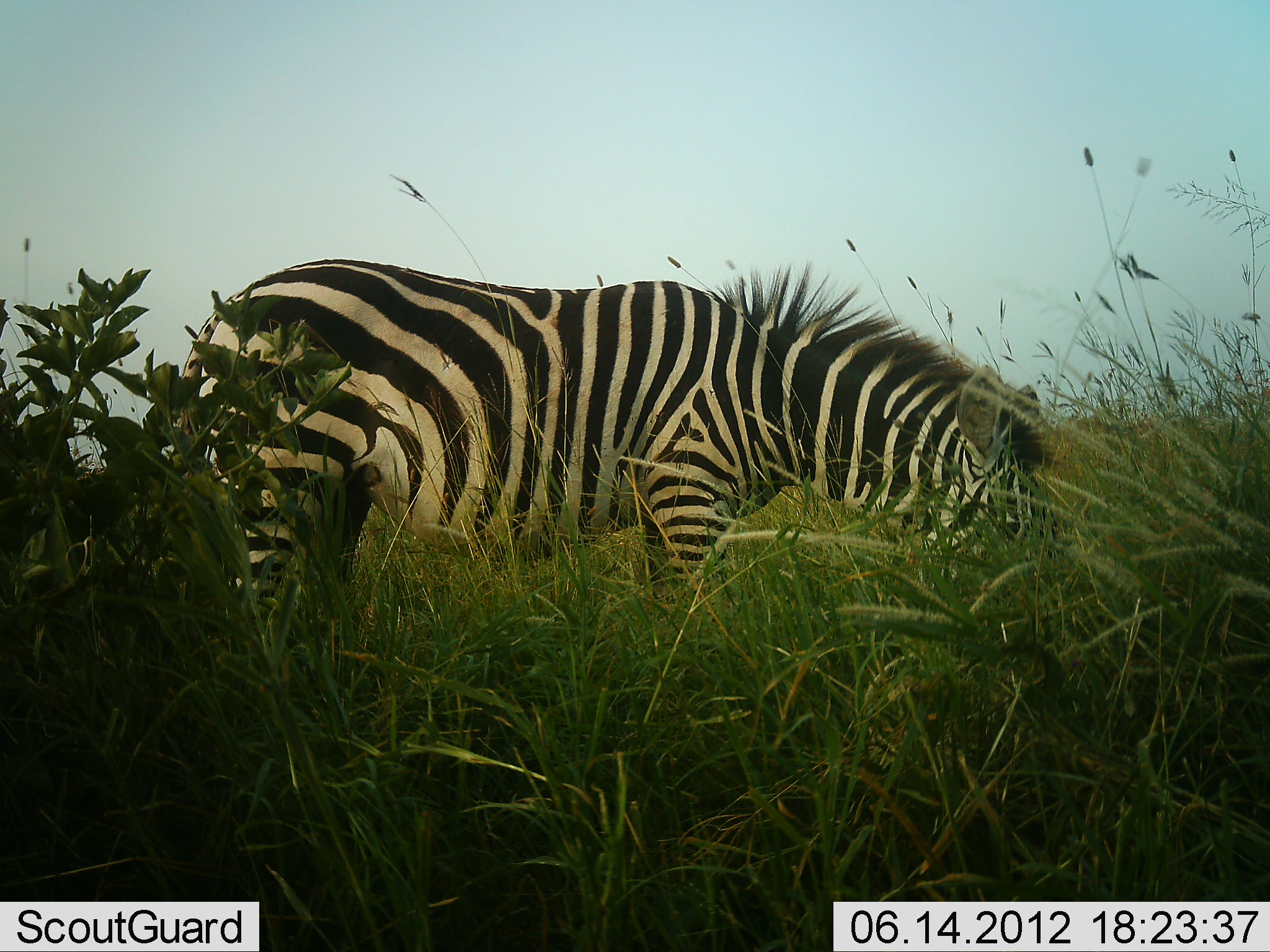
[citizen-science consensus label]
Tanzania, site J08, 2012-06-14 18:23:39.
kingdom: Animalia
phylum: Chordata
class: Mammalia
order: Perissodactyla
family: Equidae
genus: Equus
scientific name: Equus quagga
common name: plains zebra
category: zebra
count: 1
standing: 9%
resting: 0%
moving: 0%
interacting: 0%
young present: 0%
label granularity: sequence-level